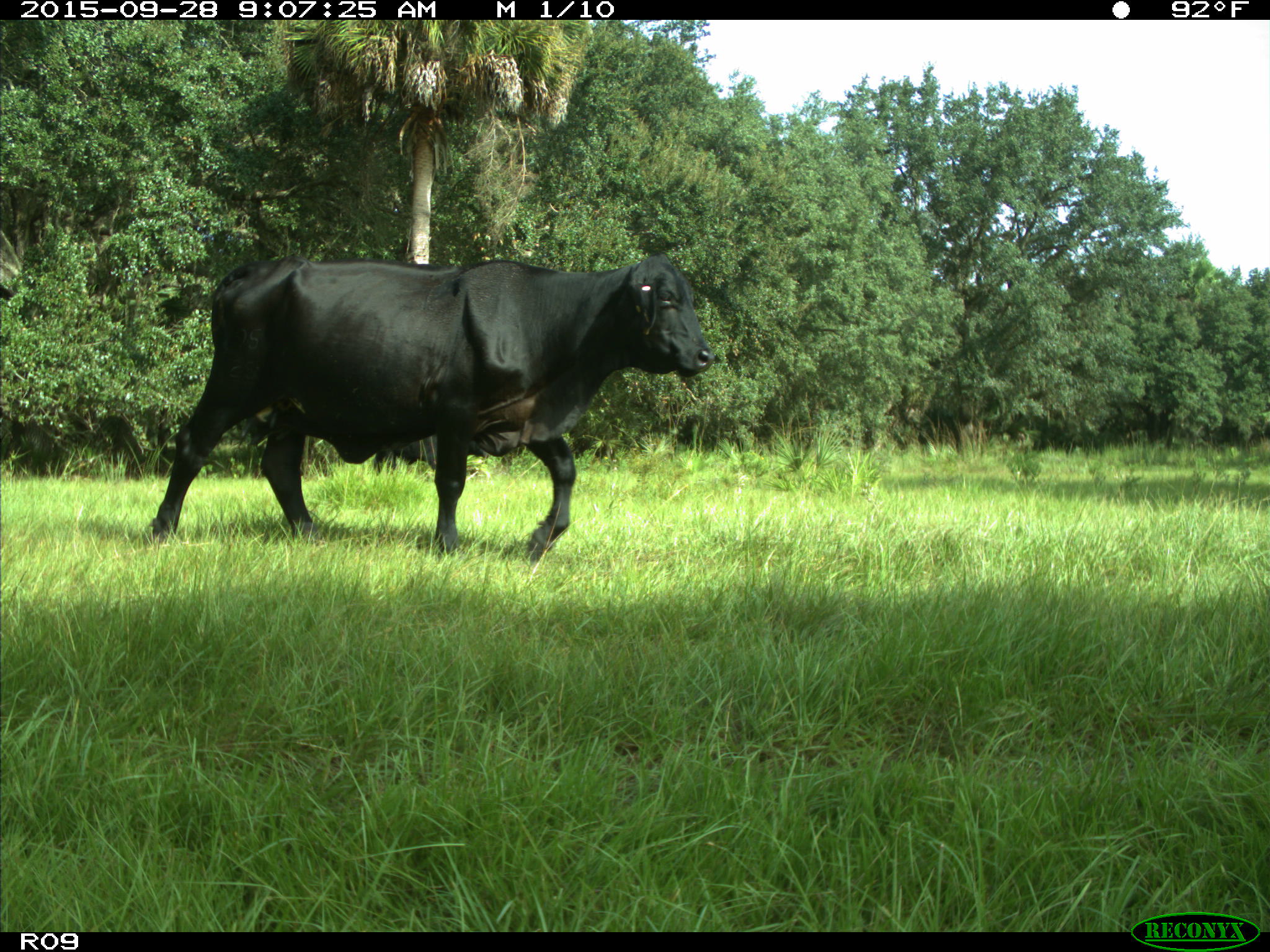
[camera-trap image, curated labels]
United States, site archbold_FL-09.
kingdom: Animalia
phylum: Chordata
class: Mammalia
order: Artiodactyla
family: Bovidae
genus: Bos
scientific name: Bos taurus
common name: domestic cow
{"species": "Bos taurus (domestic cow)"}